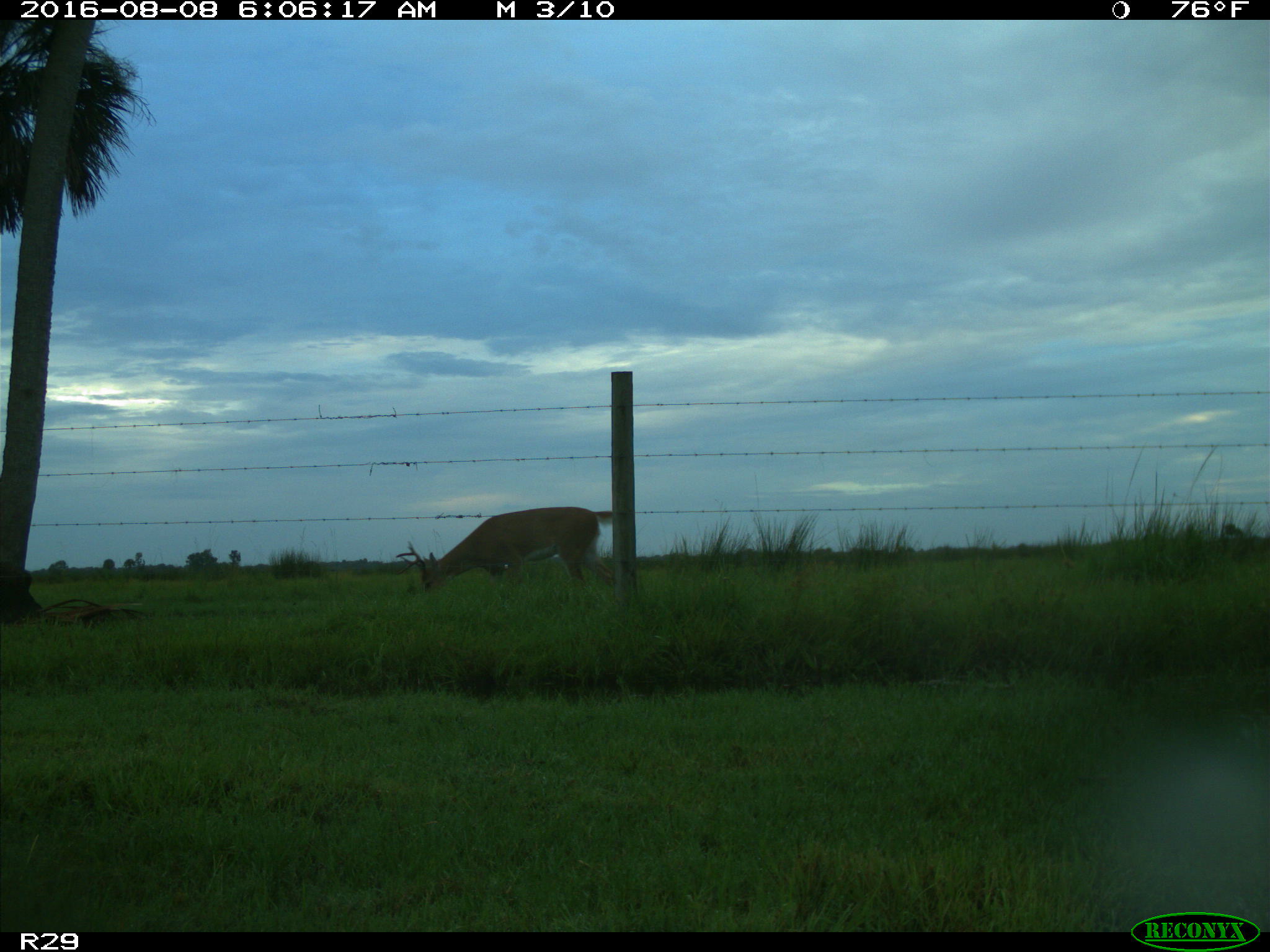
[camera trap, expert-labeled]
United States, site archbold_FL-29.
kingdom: Animalia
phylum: Chordata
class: Mammalia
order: Artiodactyla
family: Cervidae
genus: Odocoileus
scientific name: Odocoileus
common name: deer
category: unidentified deer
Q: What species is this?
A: Unidentified deer (deer) (Odocoileus).